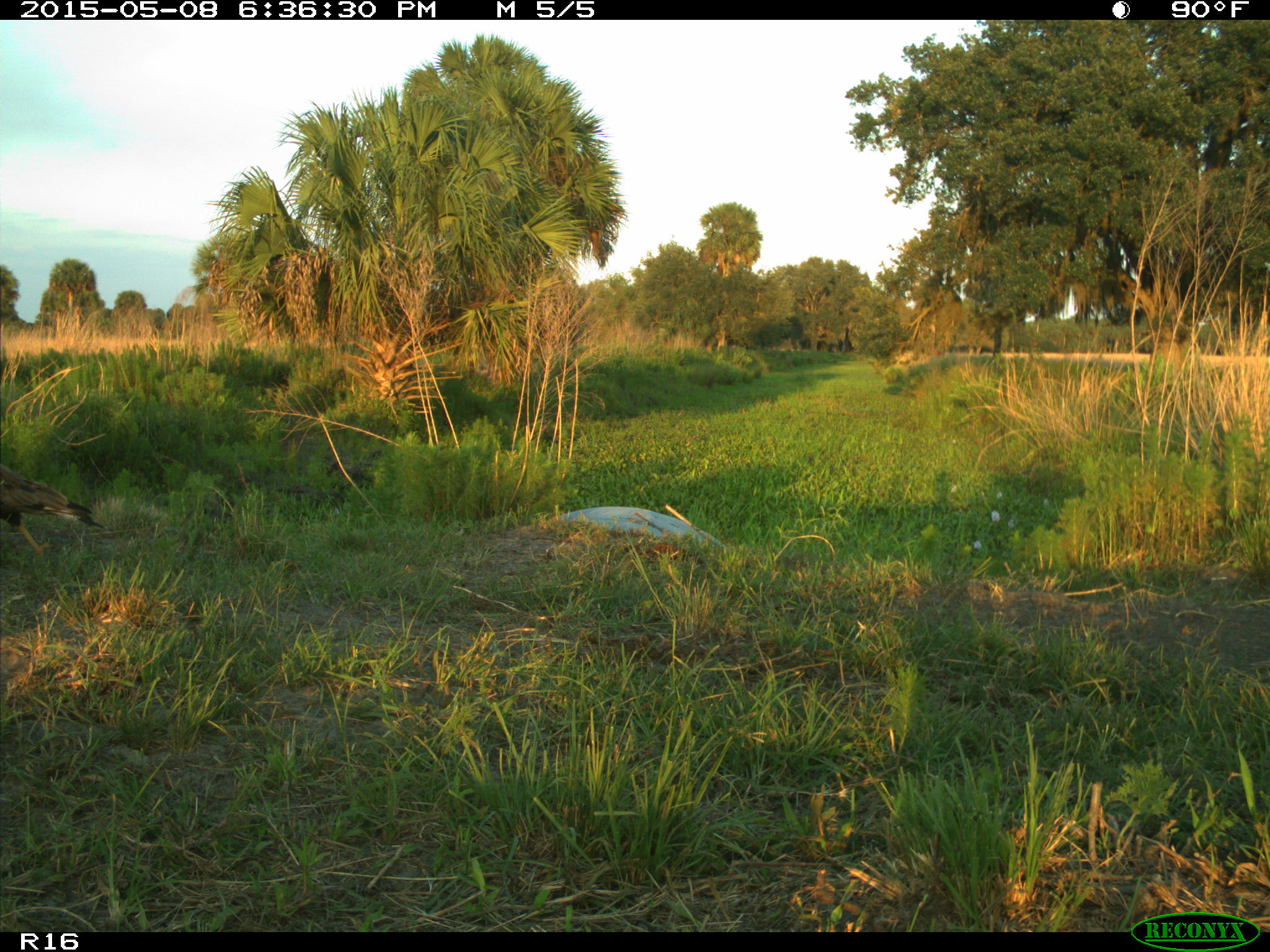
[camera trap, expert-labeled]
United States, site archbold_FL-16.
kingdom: Animalia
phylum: Chordata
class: Mammalia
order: Artiodactyla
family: Bovidae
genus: Bos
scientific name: Bos taurus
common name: domestic cow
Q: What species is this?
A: Bos taurus (domestic cow).